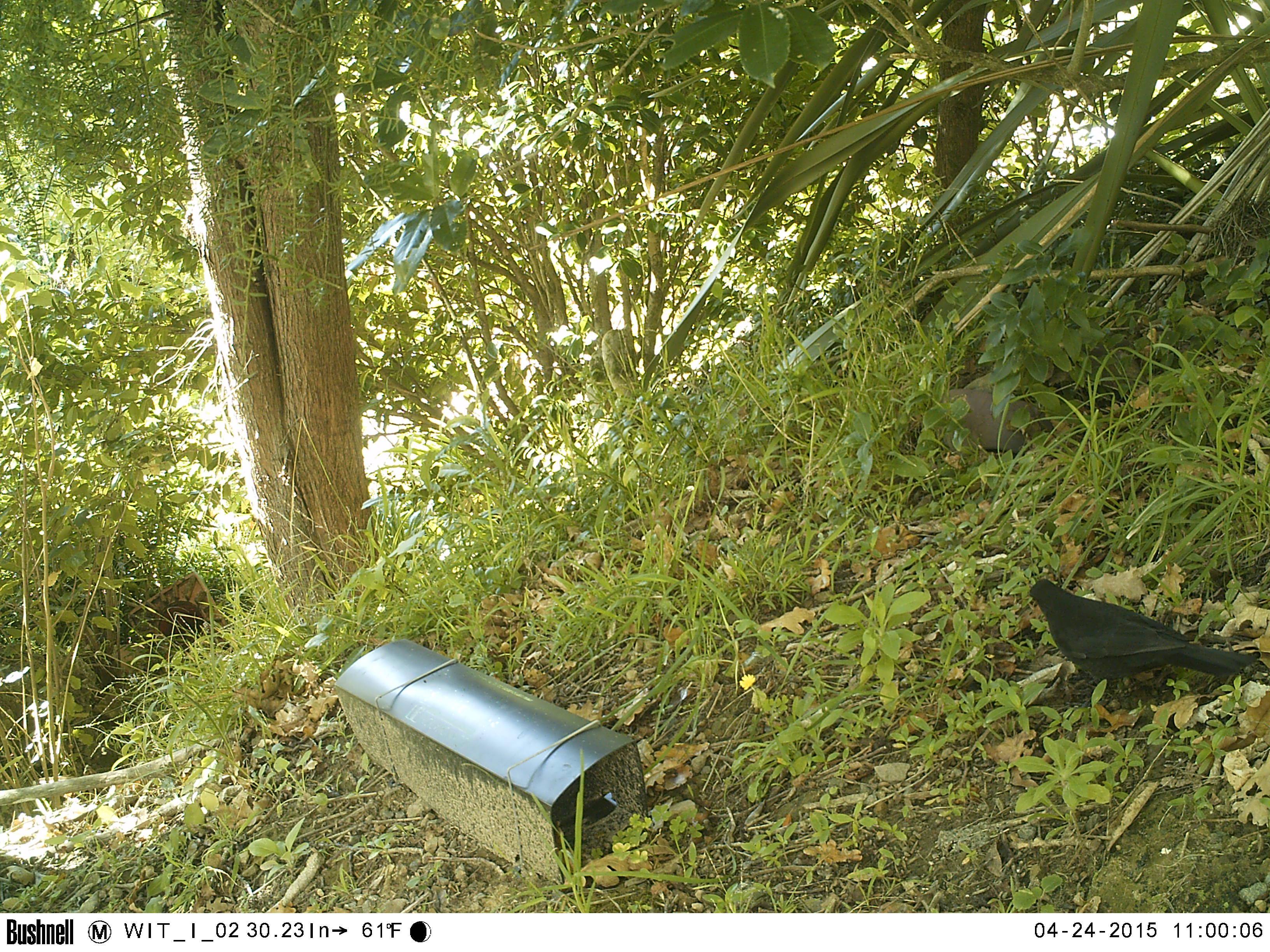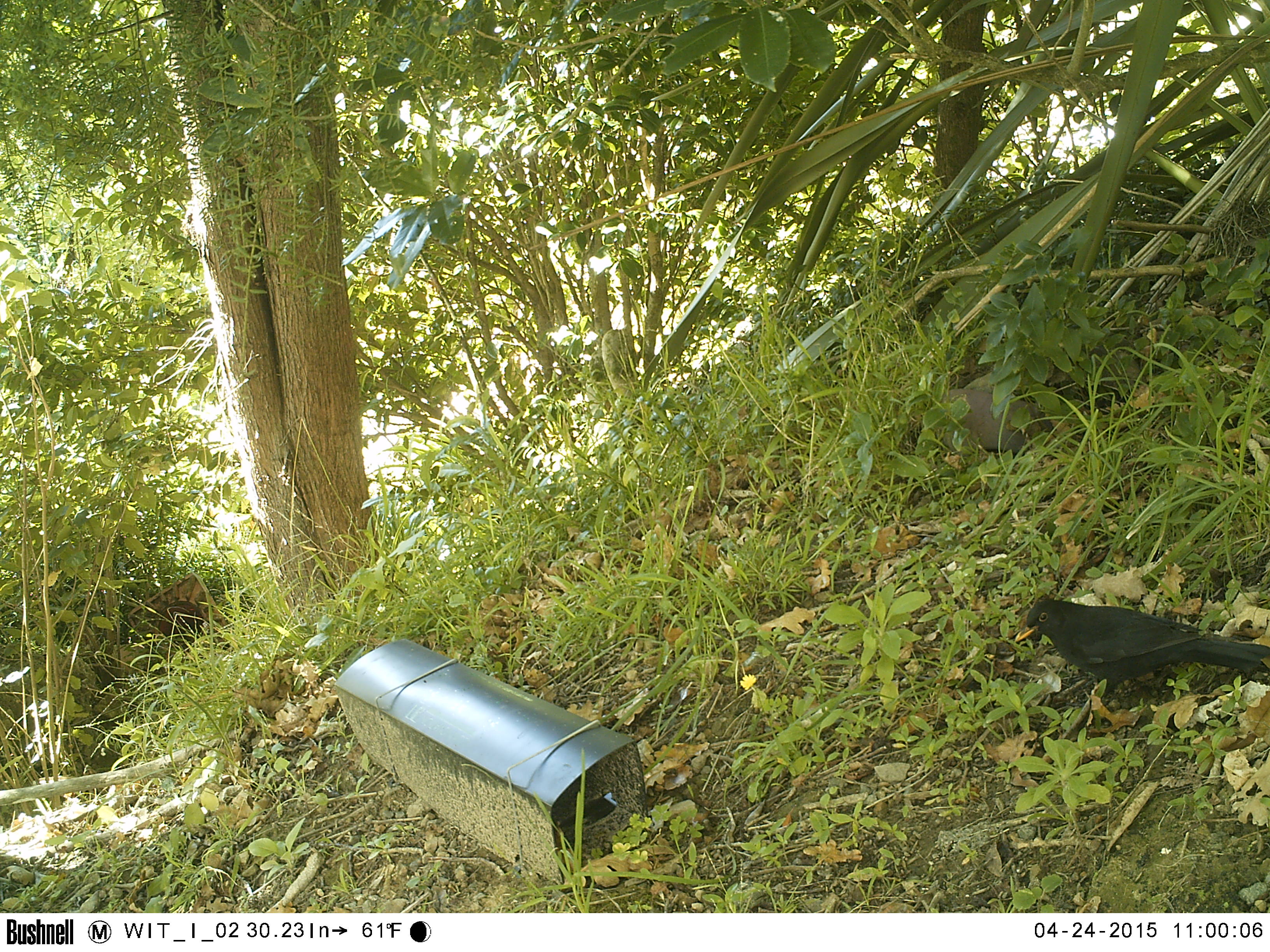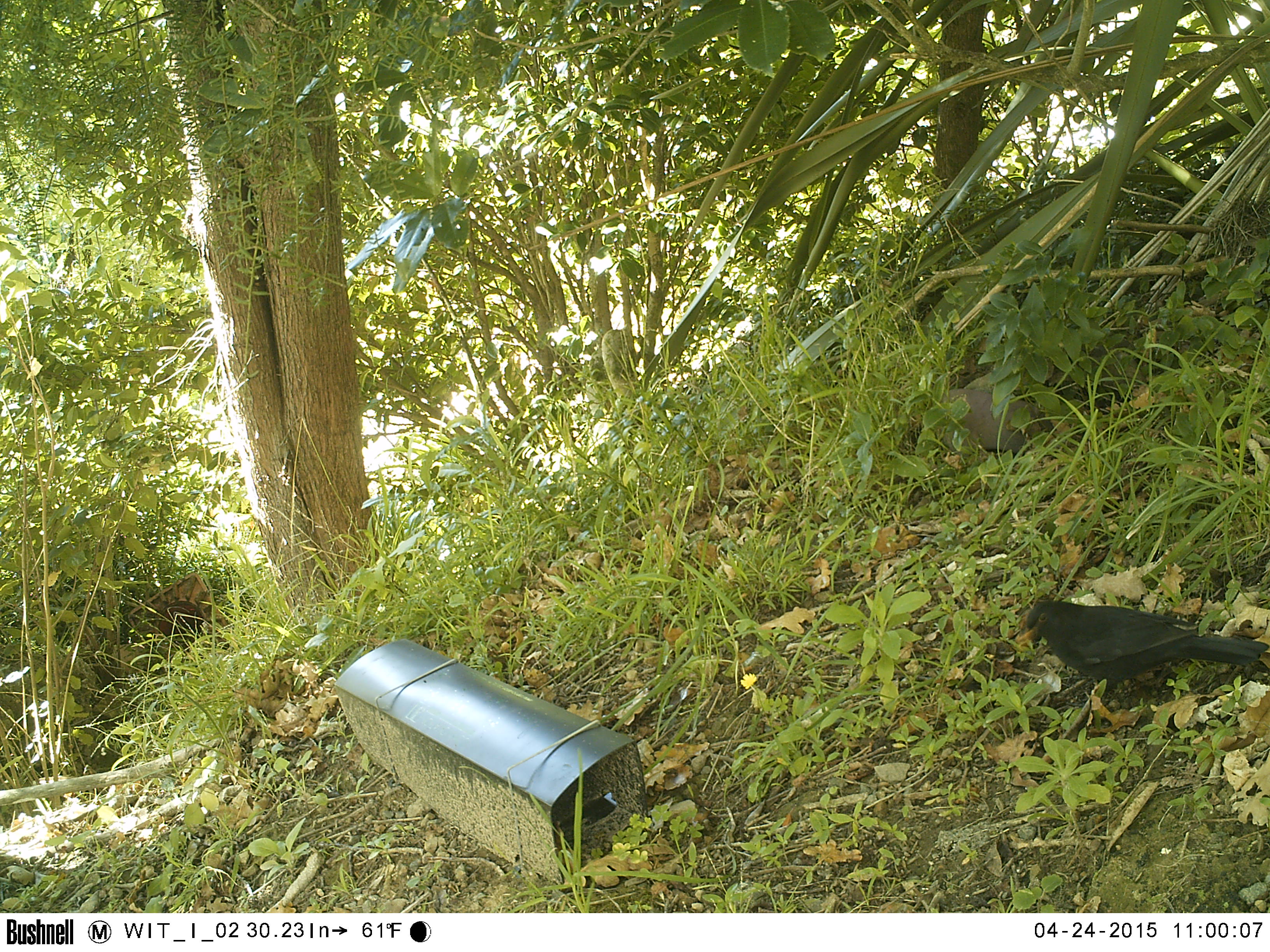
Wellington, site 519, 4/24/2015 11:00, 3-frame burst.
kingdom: Animalia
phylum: Chordata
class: Aves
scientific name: Aves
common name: bird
Bird (Aves).